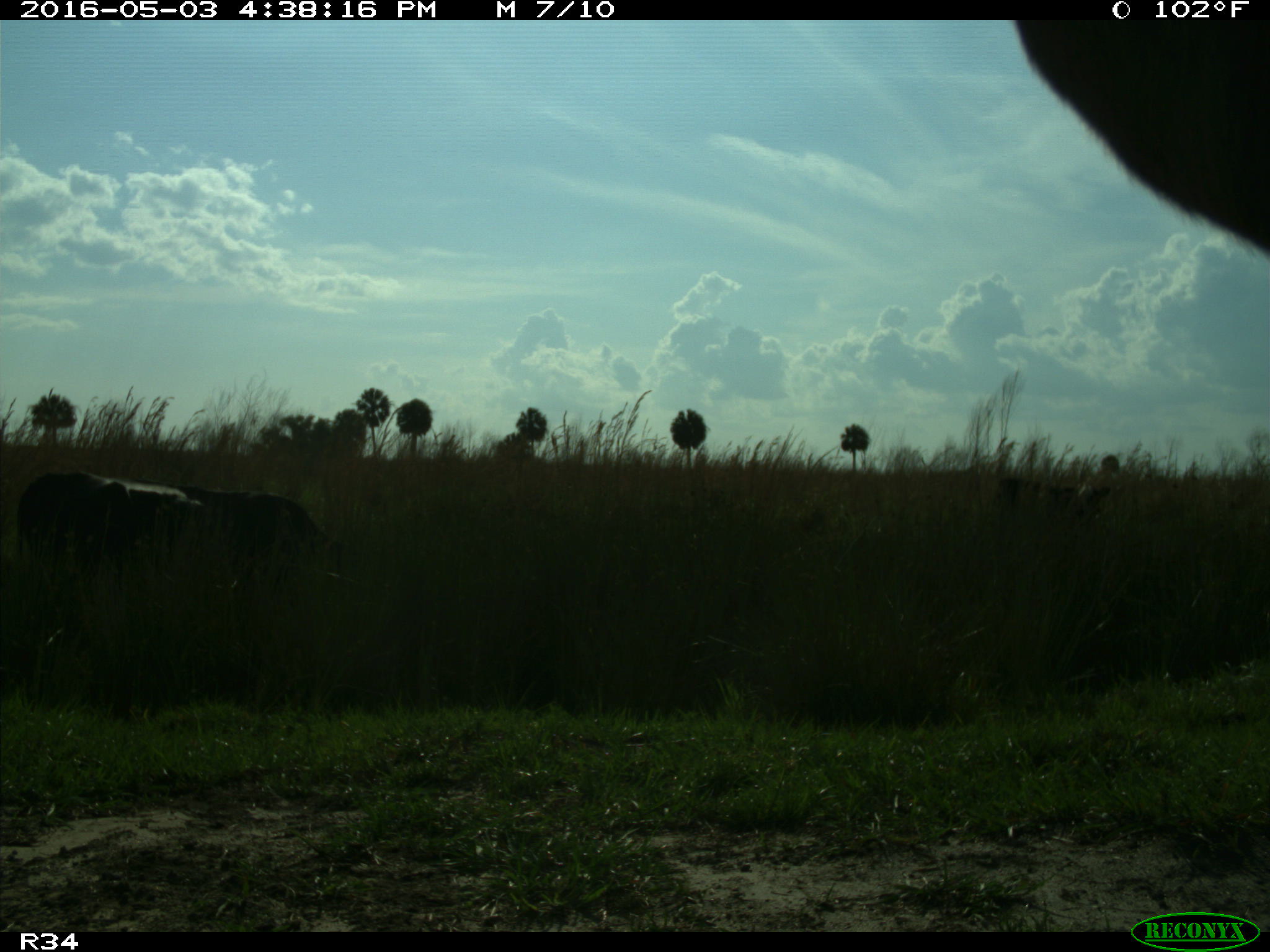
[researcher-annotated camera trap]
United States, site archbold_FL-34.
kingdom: Animalia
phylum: Chordata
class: Mammalia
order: Artiodactyla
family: Bovidae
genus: Bos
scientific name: Bos taurus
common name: domestic cow